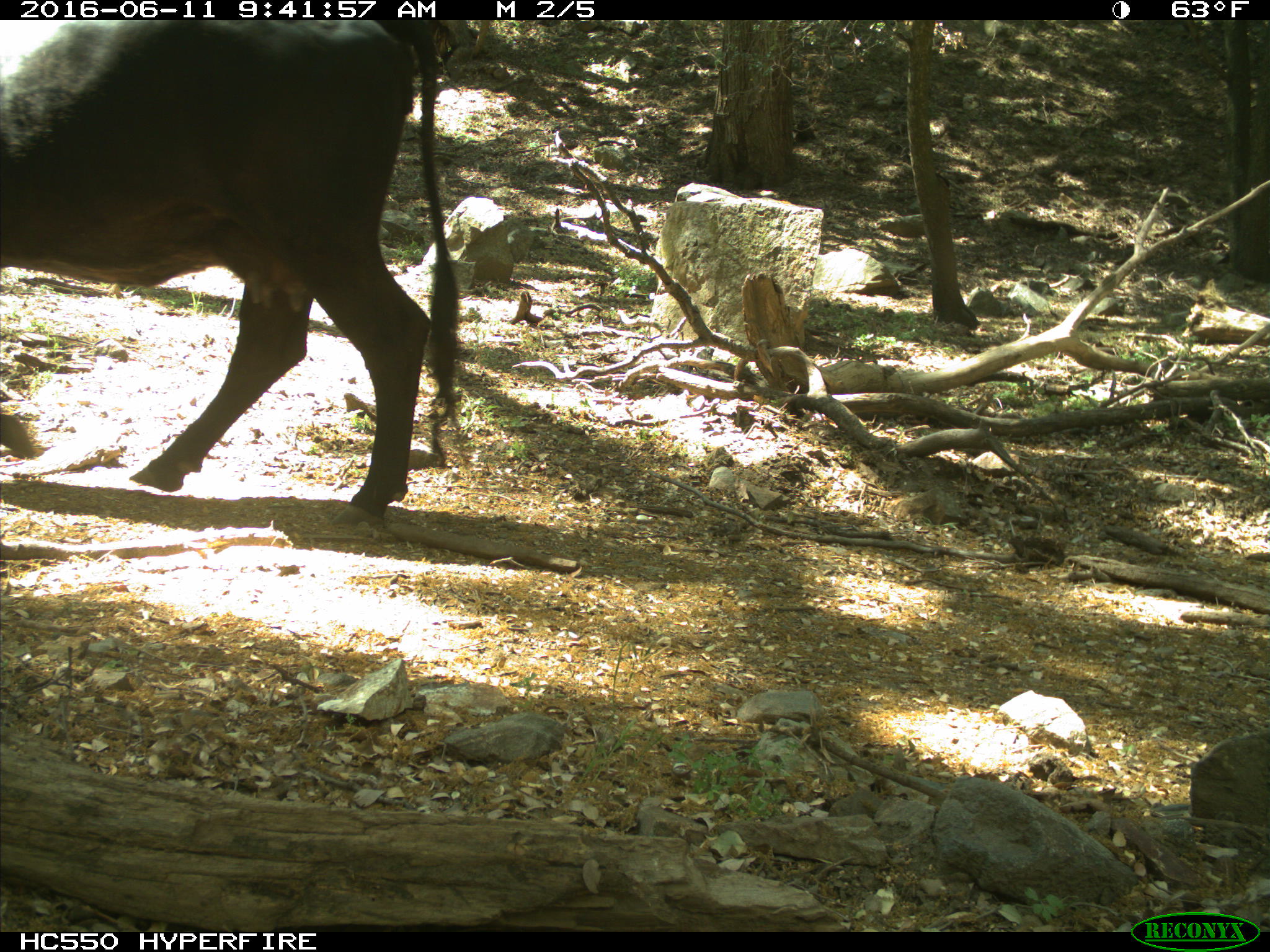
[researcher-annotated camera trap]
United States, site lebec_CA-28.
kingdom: Animalia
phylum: Chordata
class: Mammalia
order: Artiodactyla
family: Bovidae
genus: Bos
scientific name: Bos taurus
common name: domestic cow